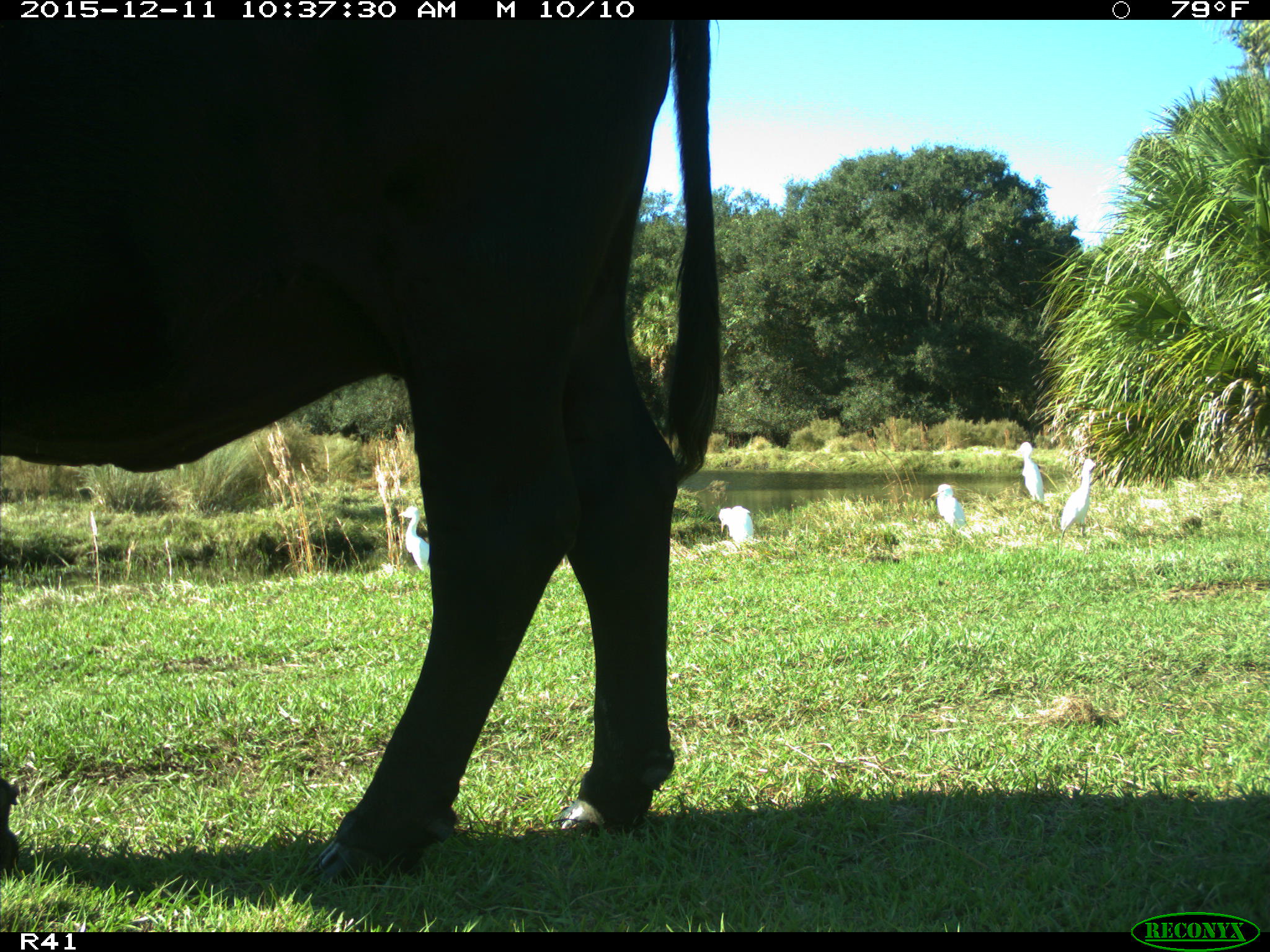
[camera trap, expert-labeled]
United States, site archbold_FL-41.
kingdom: Animalia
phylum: Chordata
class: Mammalia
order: Artiodactyla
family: Bovidae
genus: Bos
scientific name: Bos taurus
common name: domestic cow